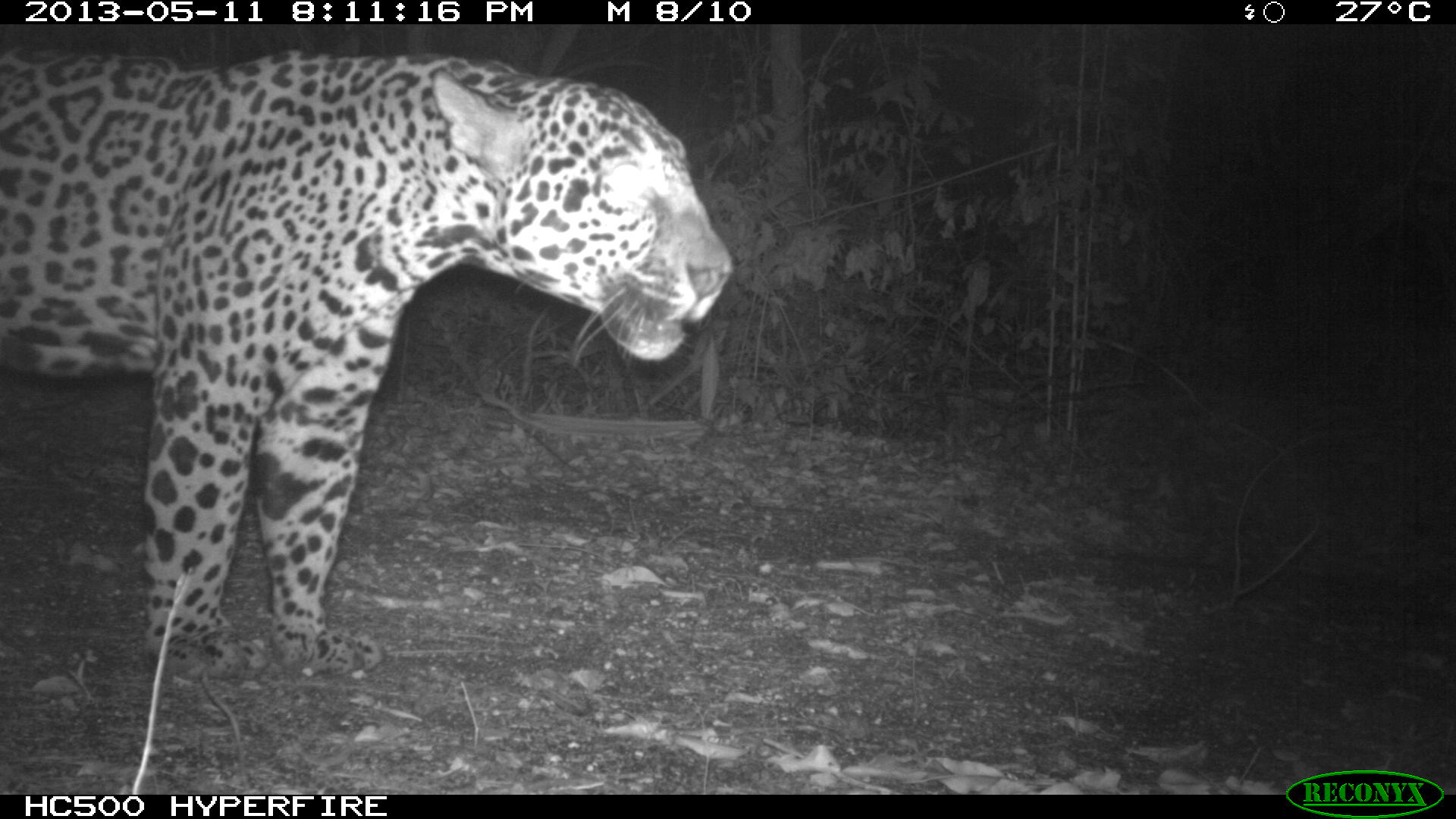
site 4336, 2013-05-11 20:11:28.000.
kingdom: Animalia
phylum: Chordata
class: Mammalia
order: Carnivora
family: Felidae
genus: Panthera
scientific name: Panthera onca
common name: jaguar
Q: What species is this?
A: Panthera onca (jaguar).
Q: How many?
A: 1.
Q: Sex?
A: Male.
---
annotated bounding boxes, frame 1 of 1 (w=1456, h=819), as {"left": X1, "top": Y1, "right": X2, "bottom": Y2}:
panthera onca: {"left": 1, "top": 48, "right": 734, "bottom": 677}